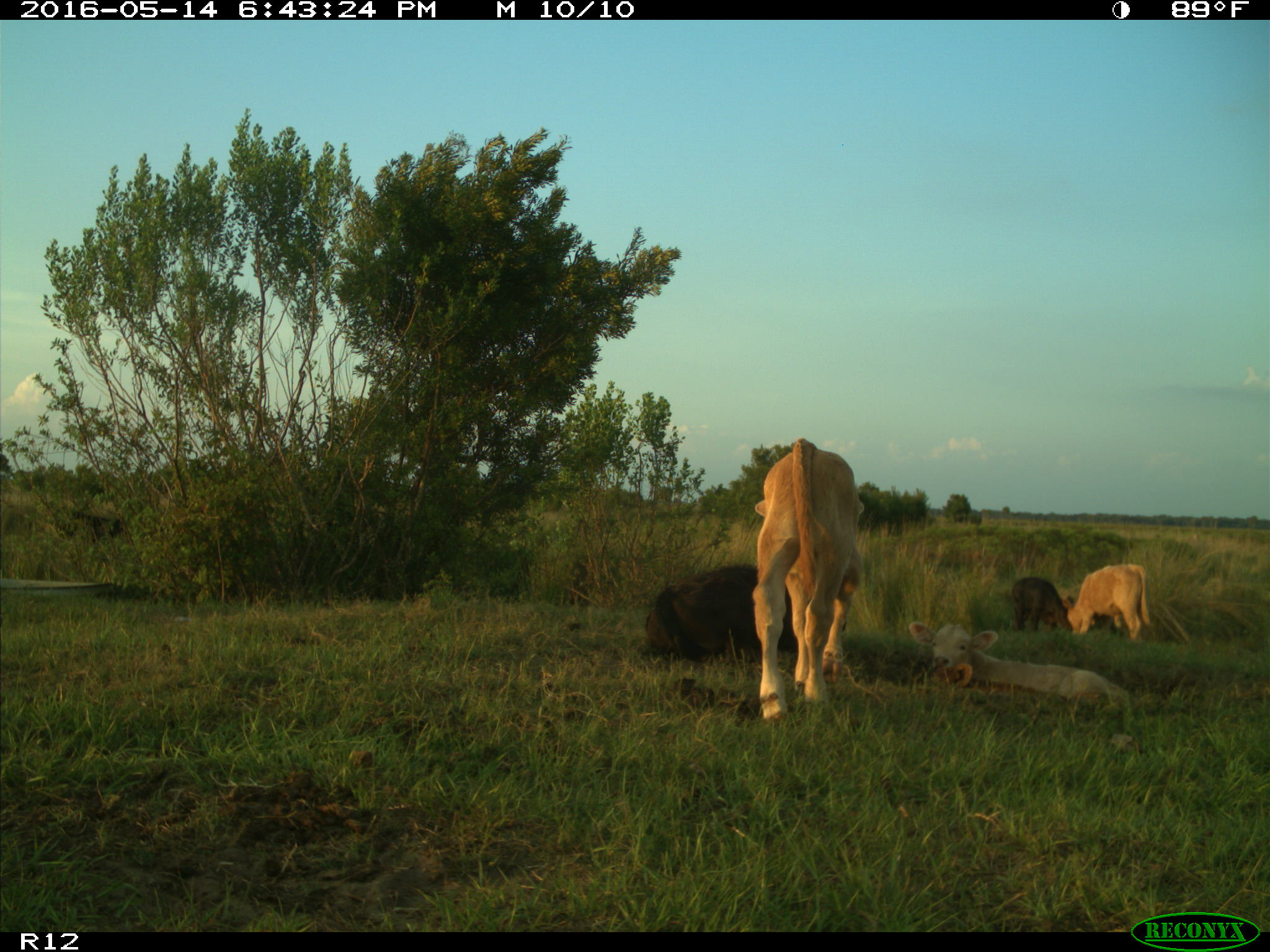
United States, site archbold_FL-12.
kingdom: Animalia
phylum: Chordata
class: Mammalia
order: Artiodactyla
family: Bovidae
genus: Bos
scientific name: Bos taurus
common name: domestic cow